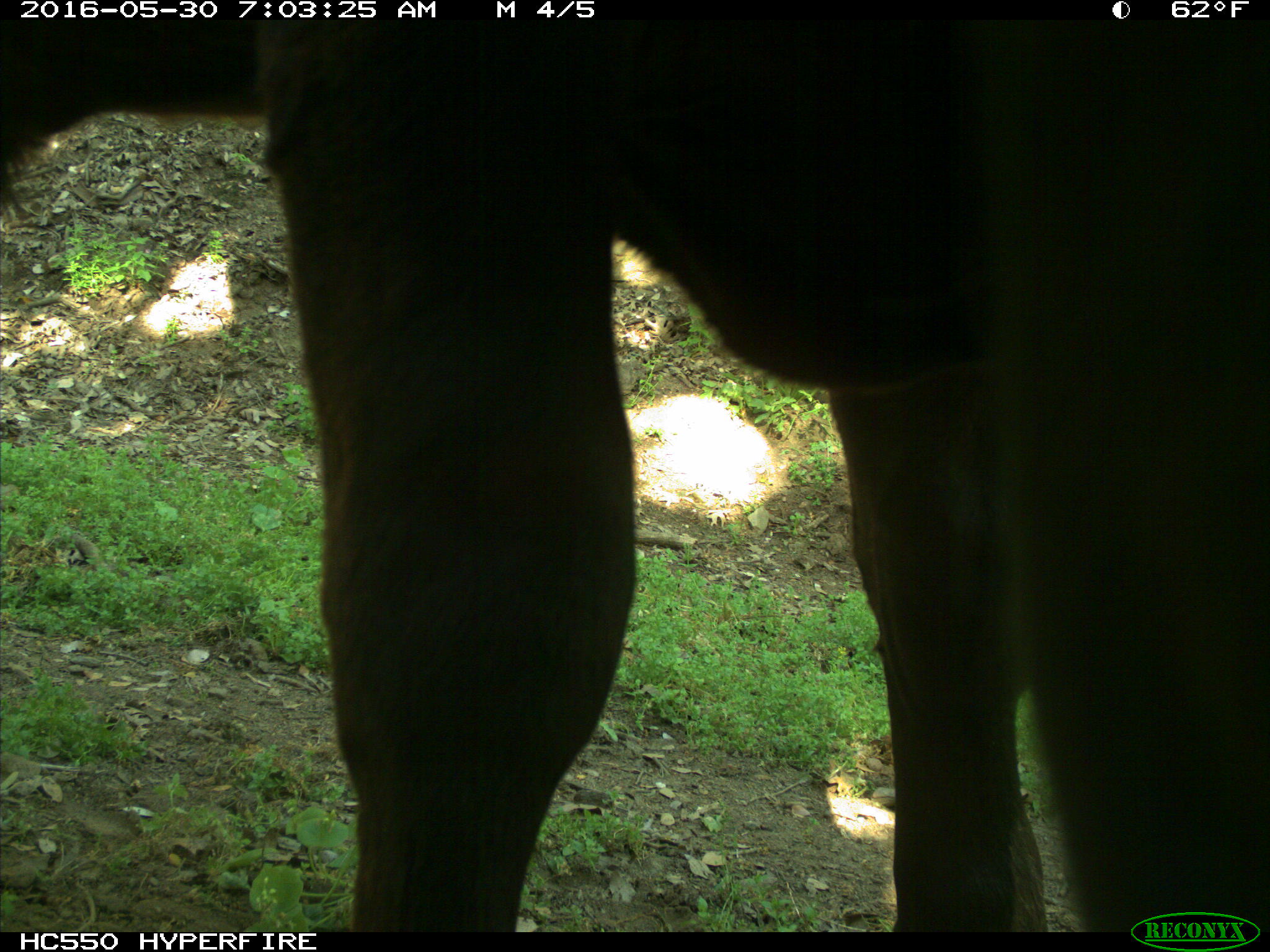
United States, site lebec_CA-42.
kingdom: Animalia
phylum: Chordata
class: Mammalia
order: Artiodactyla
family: Bovidae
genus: Bos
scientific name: Bos taurus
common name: domestic cow